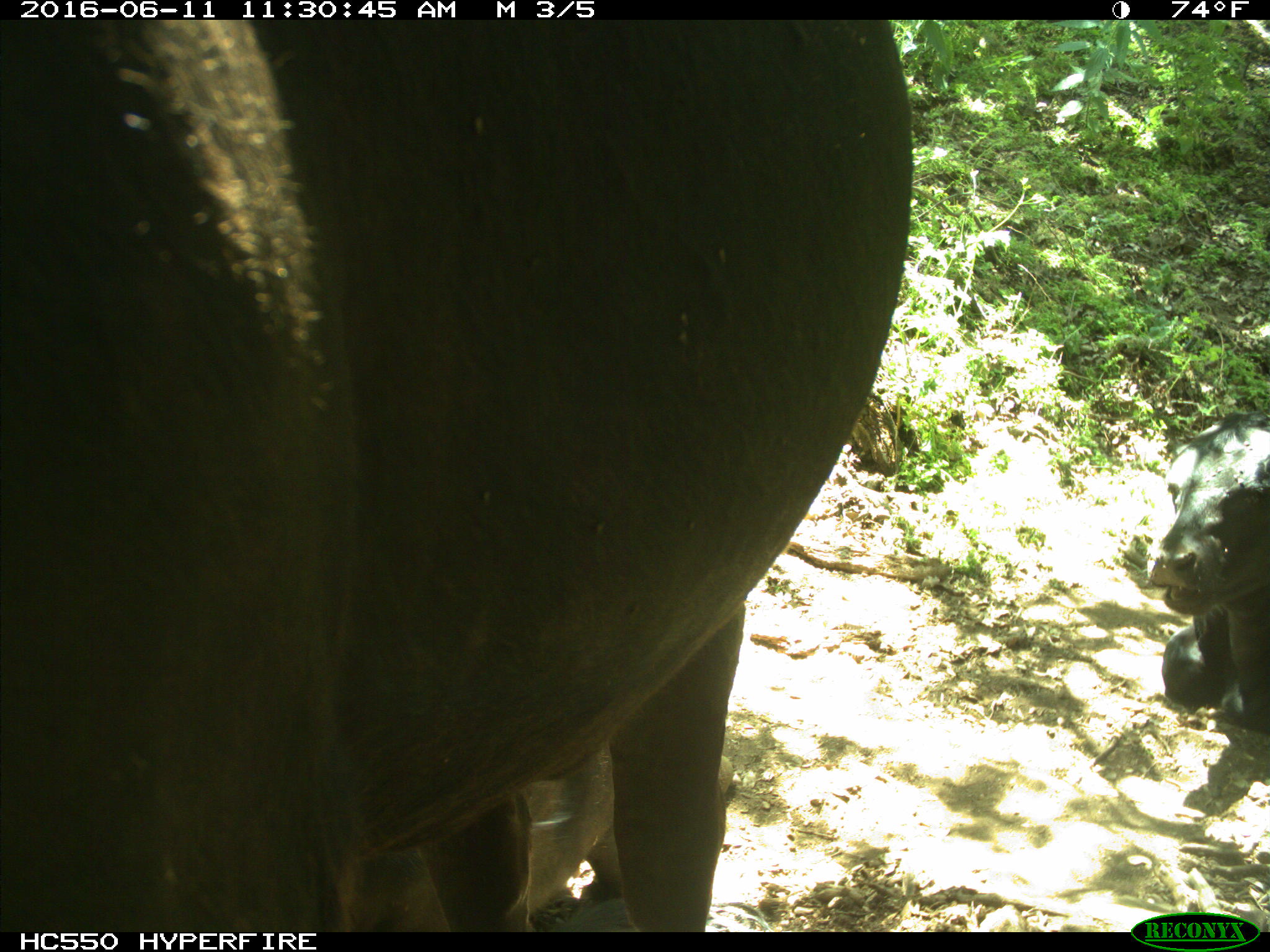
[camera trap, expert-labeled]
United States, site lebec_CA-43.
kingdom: Animalia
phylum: Chordata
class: Mammalia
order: Artiodactyla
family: Bovidae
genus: Bos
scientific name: Bos taurus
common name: domestic cow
Bos taurus (domestic cow).